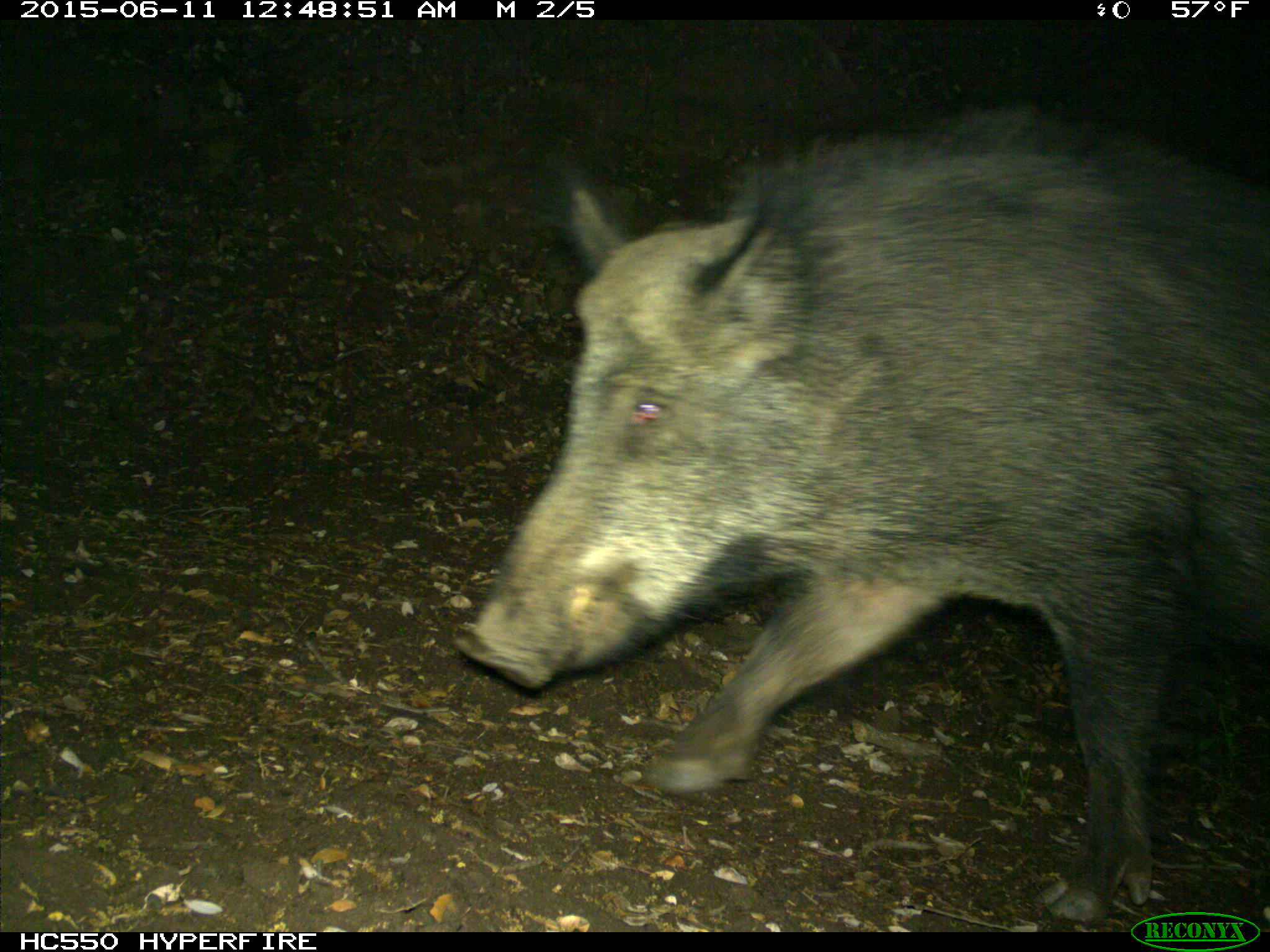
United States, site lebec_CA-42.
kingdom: Animalia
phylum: Chordata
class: Mammalia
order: Artiodactyla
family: Suidae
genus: Sus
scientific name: Sus scrofa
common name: wild boar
Sus scrofa (wild boar).